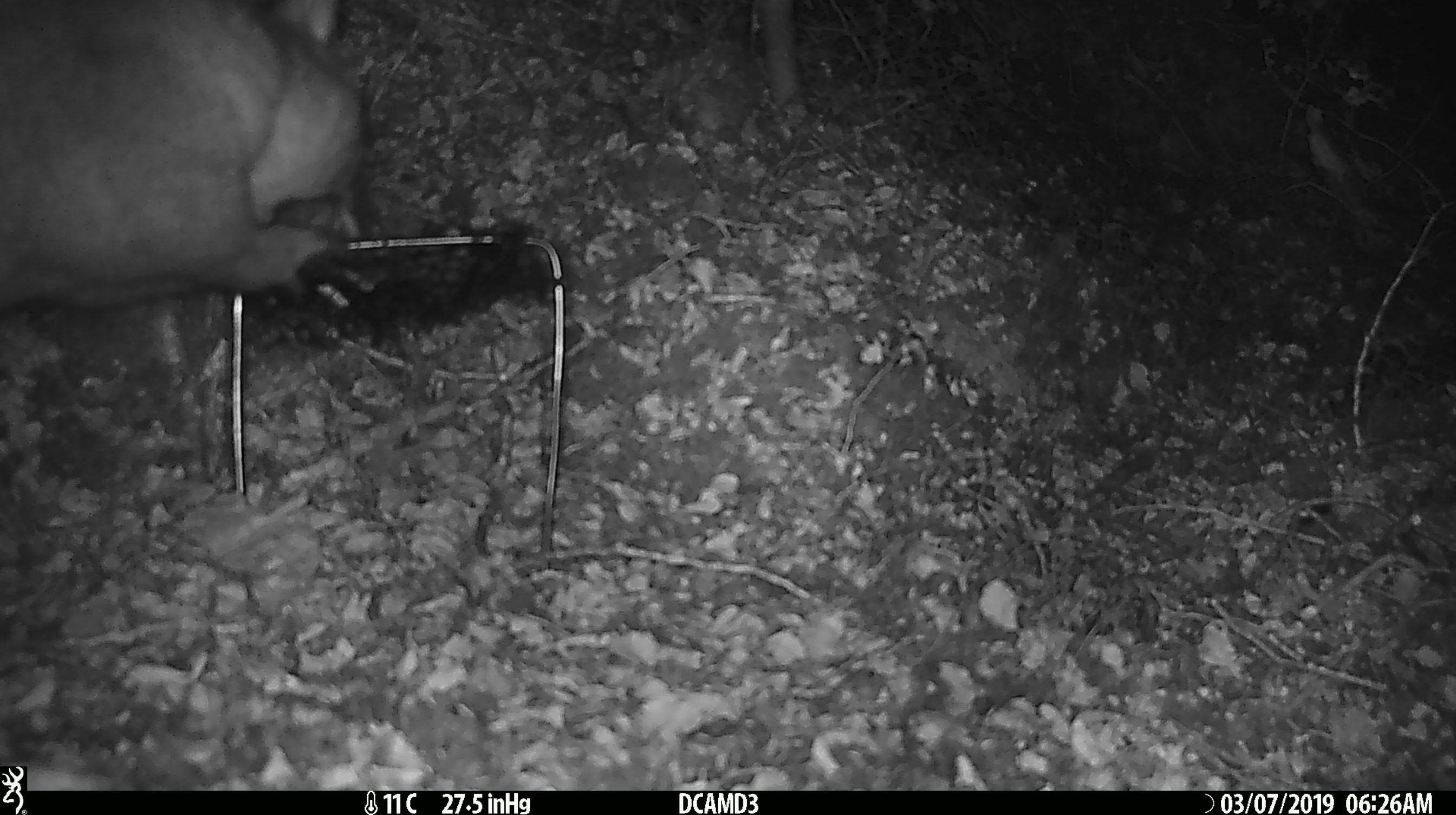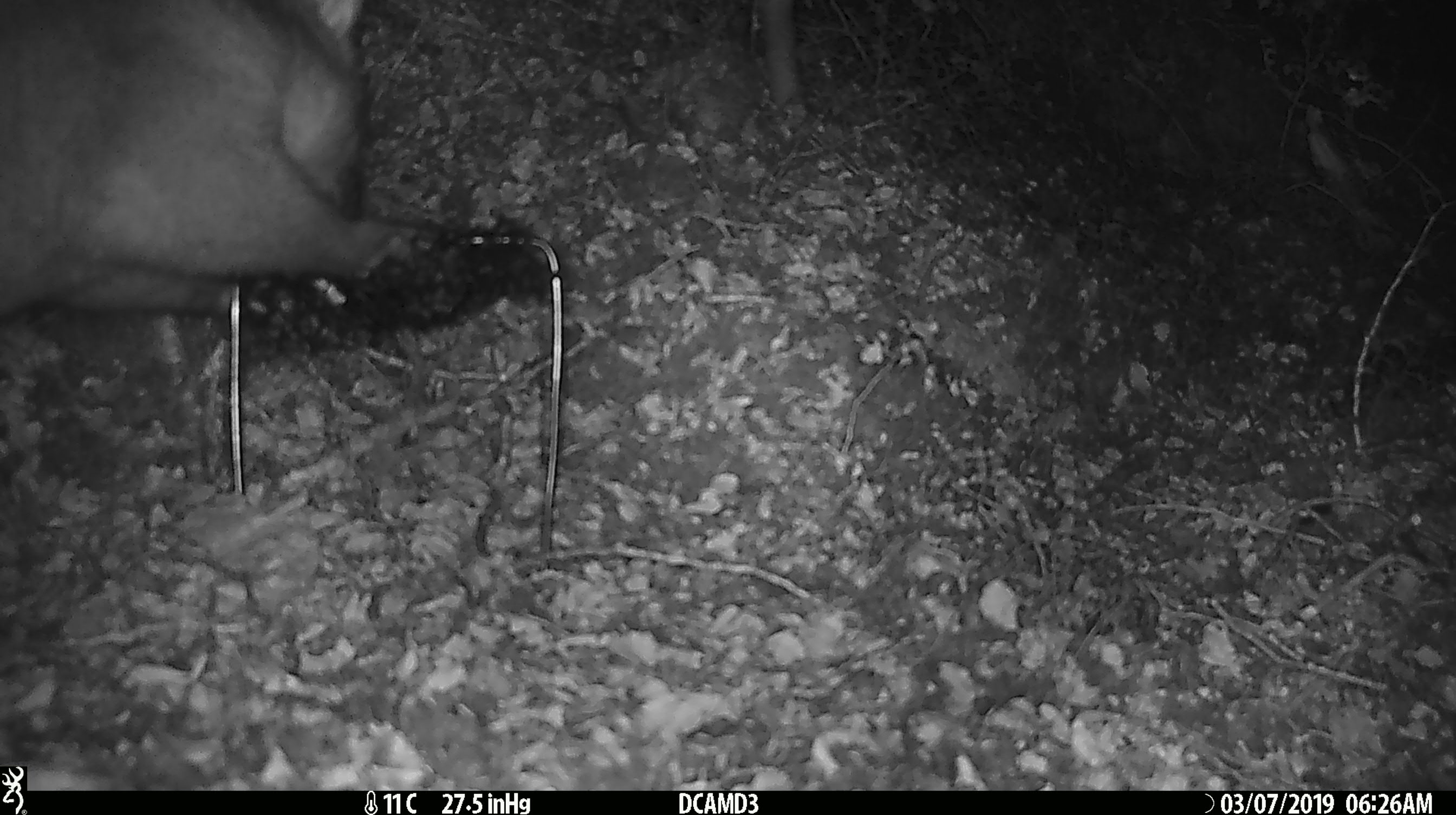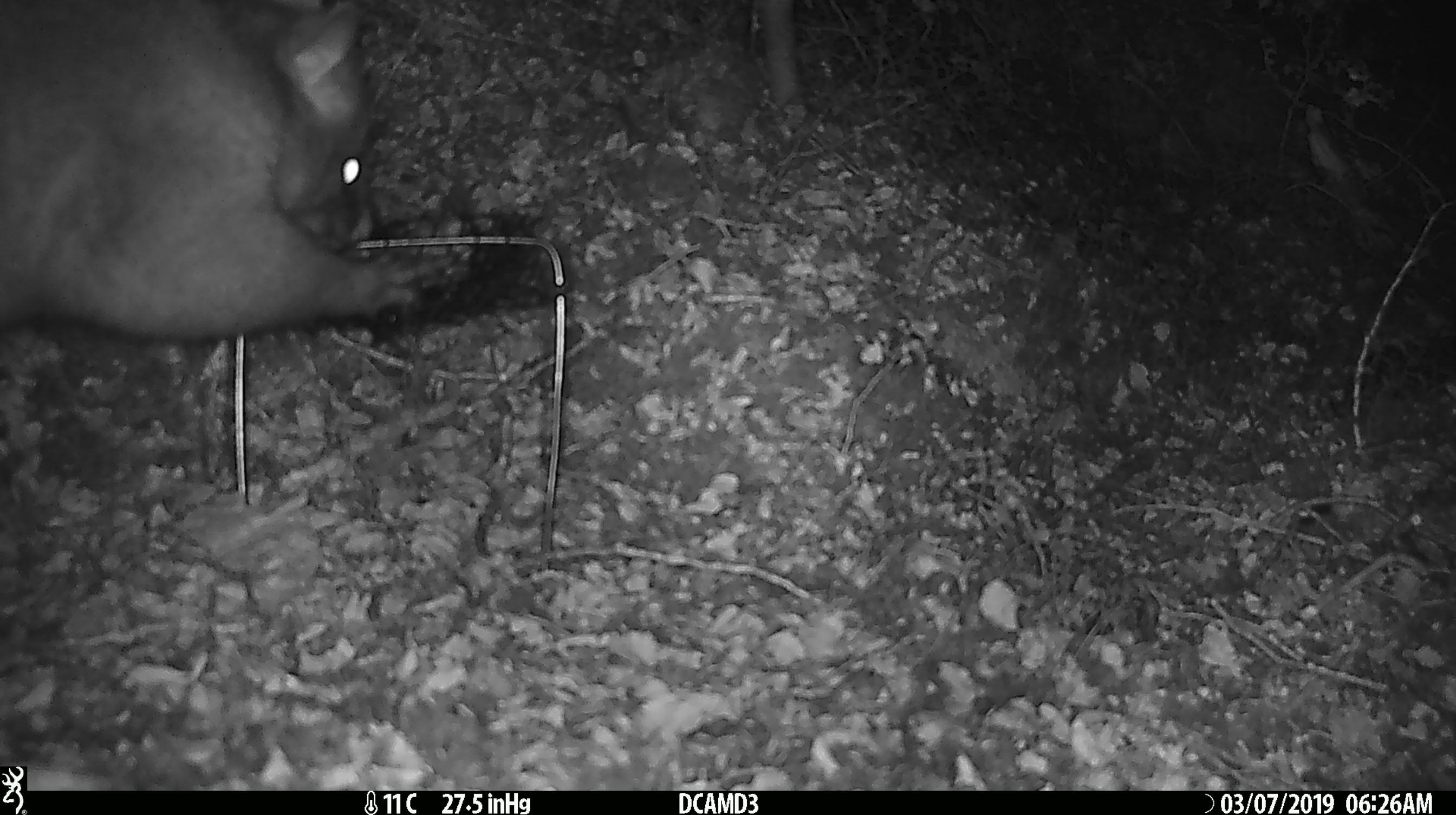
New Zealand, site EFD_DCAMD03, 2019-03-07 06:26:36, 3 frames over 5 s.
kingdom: Animalia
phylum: Chordata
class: Mammalia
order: Diprotodontia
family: Phalangeridae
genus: Trichosurus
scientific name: Trichosurus vulpecula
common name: common brushtail possum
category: possum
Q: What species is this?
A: Possum (common brushtail possum) (Trichosurus vulpecula).